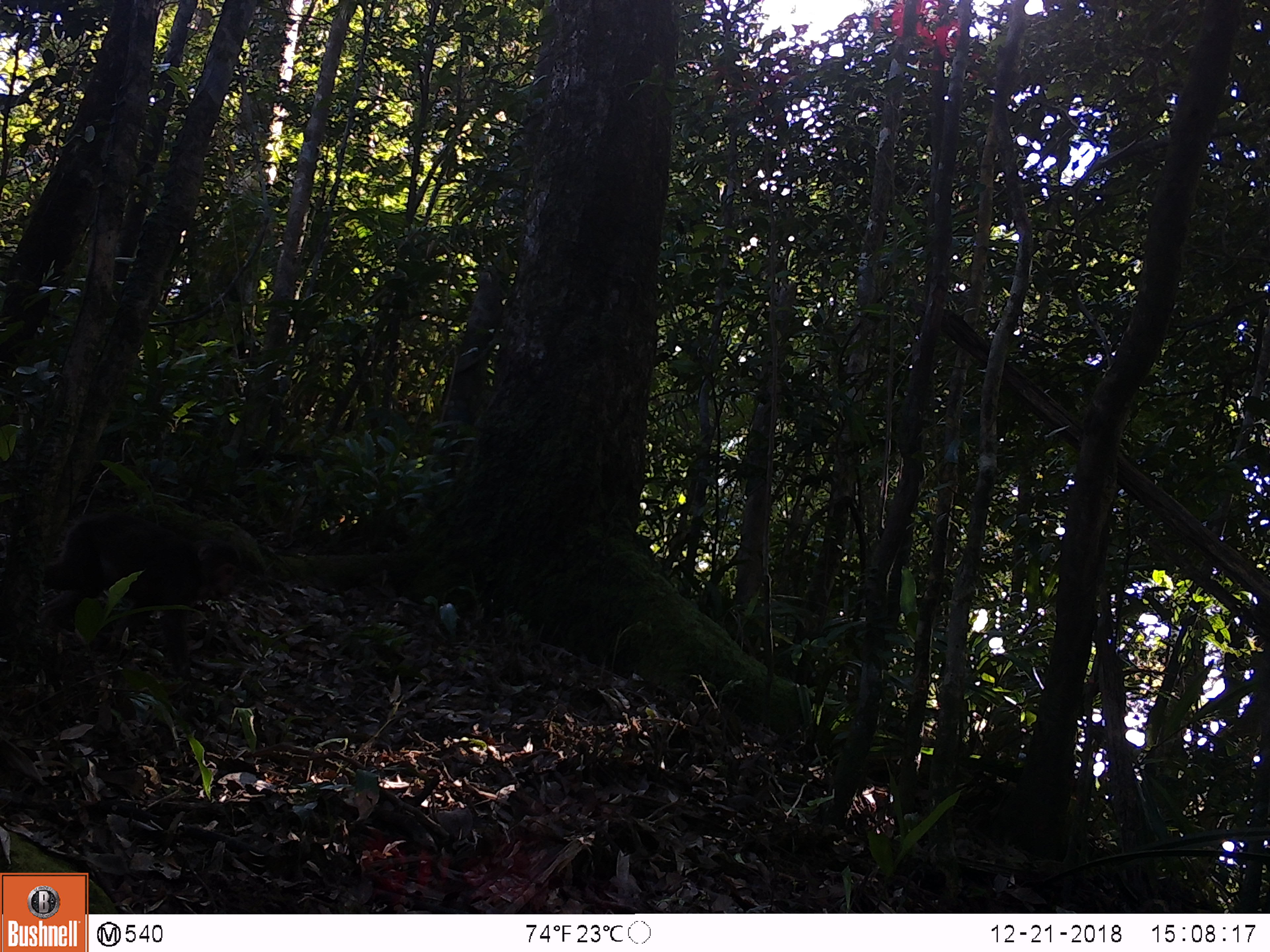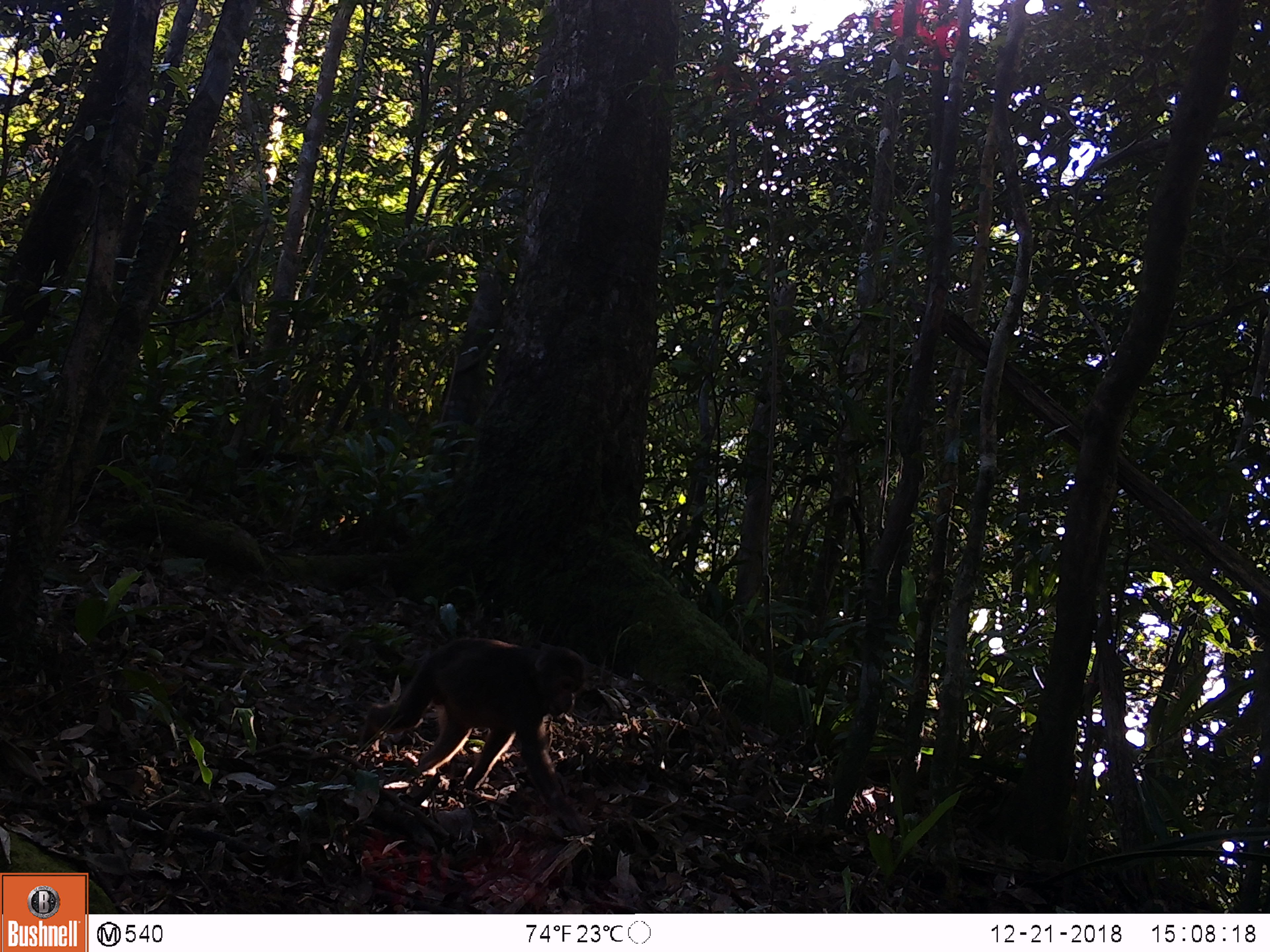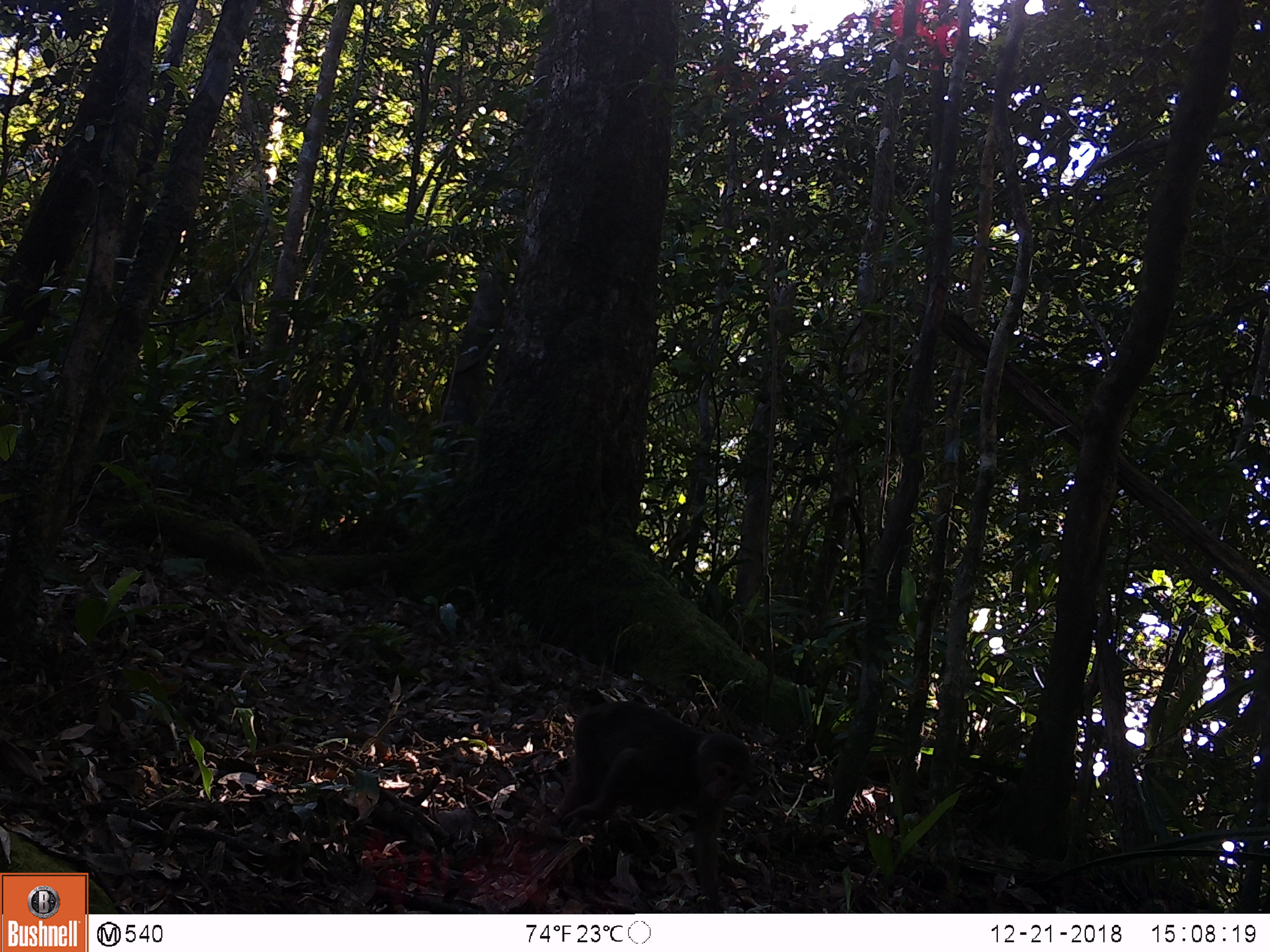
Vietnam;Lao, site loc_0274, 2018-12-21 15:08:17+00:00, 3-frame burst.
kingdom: Animalia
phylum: Chordata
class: Mammalia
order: Primates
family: Cercopithecidae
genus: Macaca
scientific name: Macaca arctoides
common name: stump-tailed macaque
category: stump tailed macaque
Stump tailed macaque (stump-tailed macaque) (Macaca arctoides). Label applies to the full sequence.